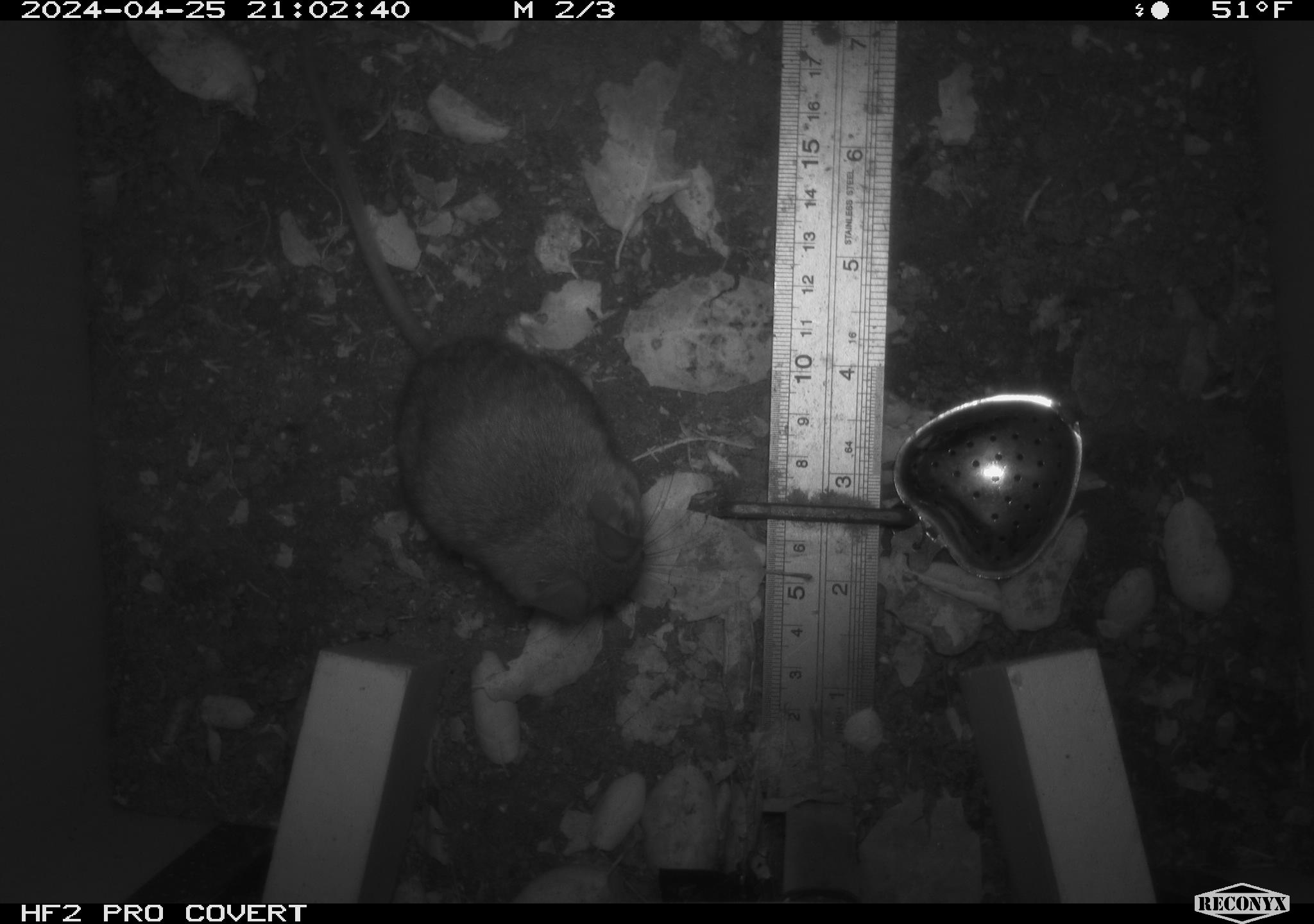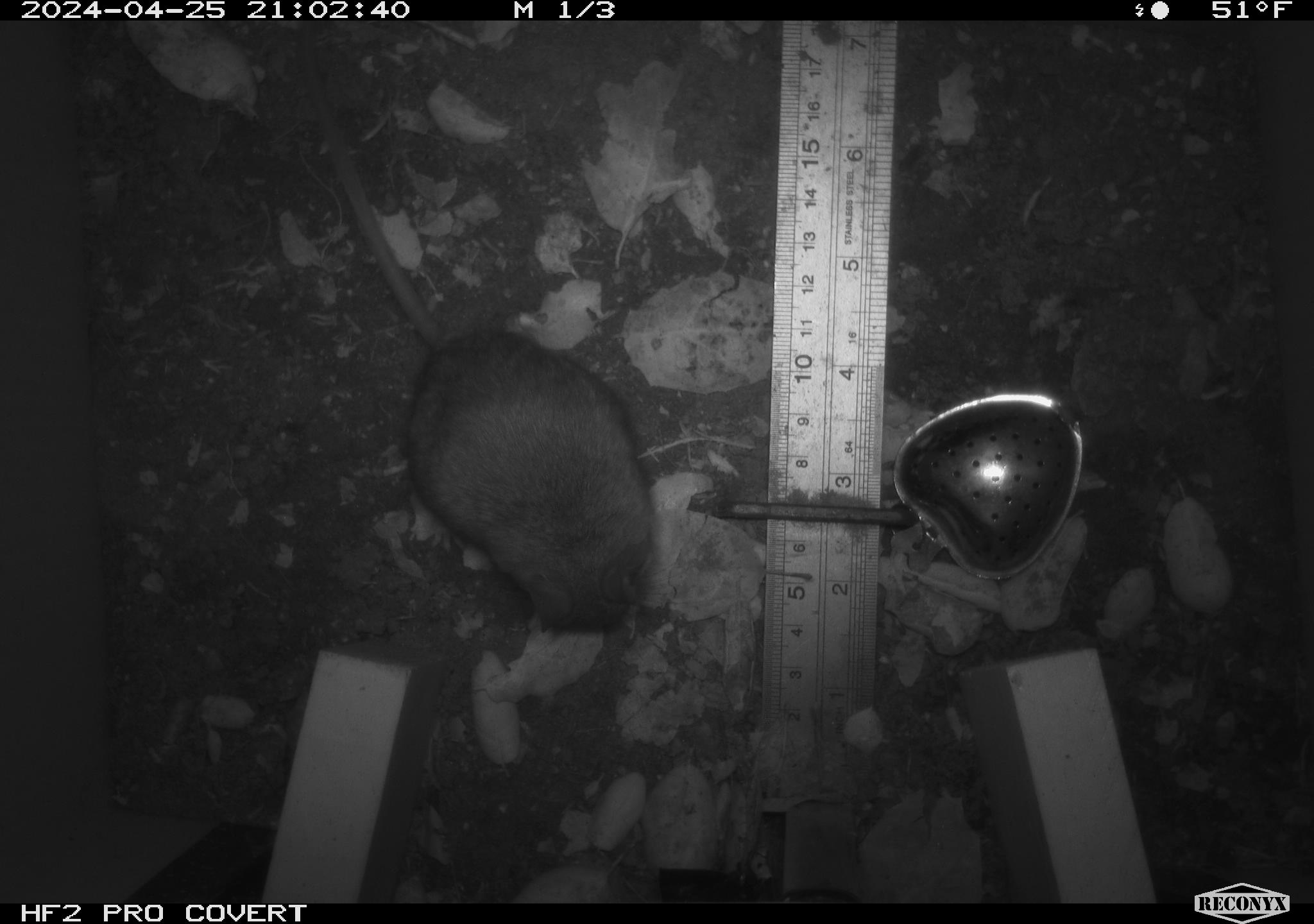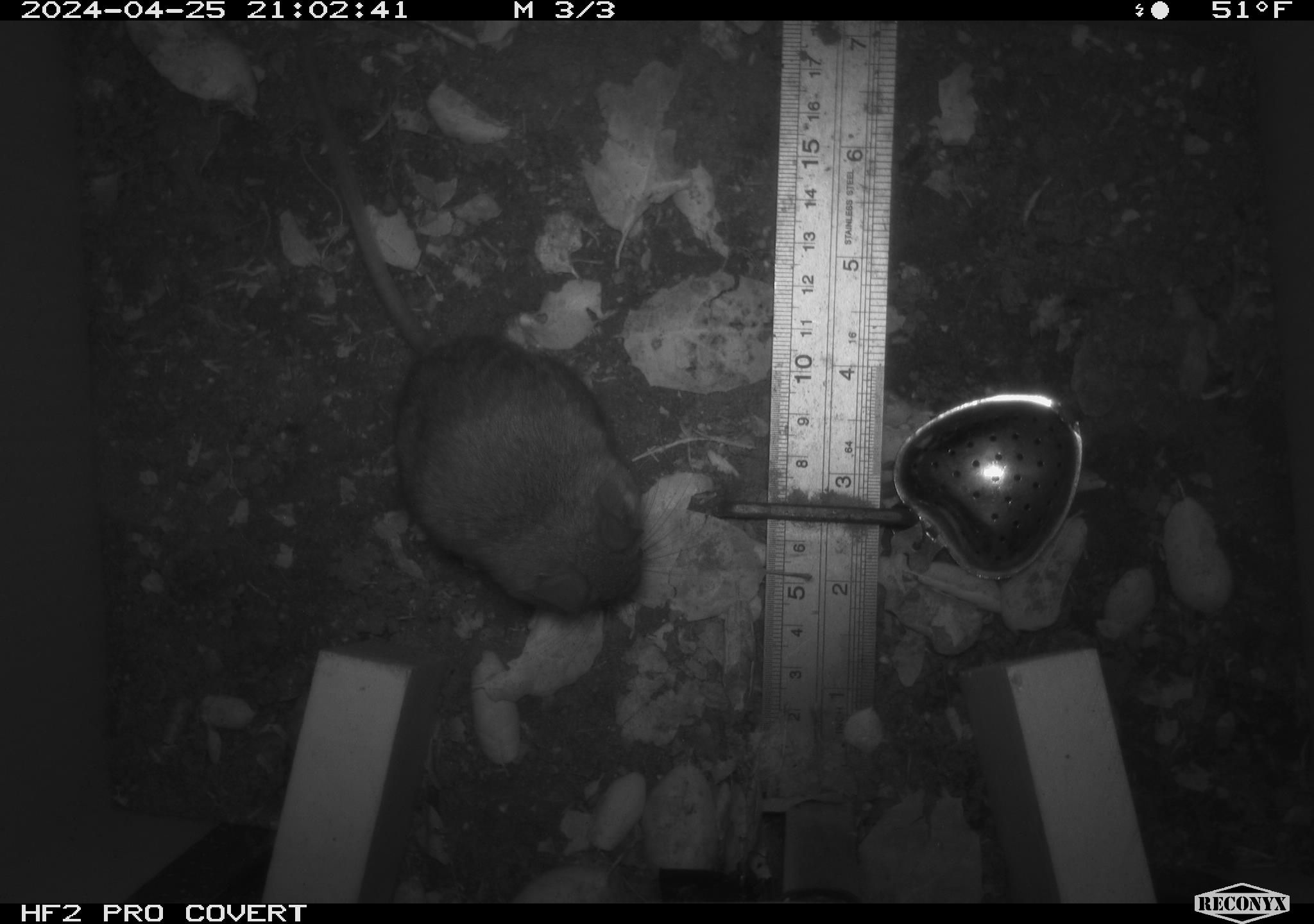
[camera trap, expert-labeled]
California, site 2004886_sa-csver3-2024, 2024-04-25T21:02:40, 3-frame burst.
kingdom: Animalia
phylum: Chordata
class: Mammalia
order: Rodentia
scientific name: Rodentia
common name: rodent